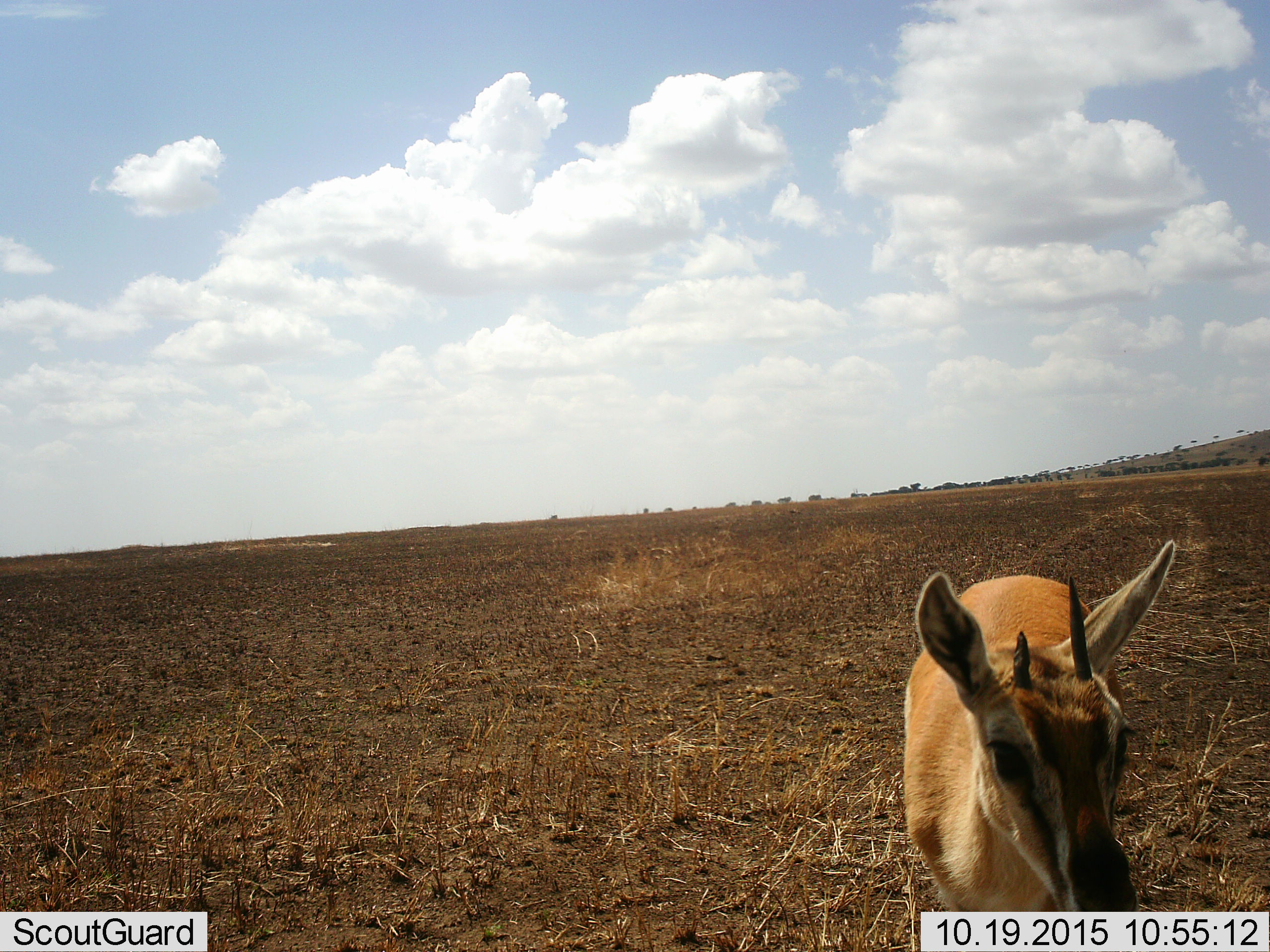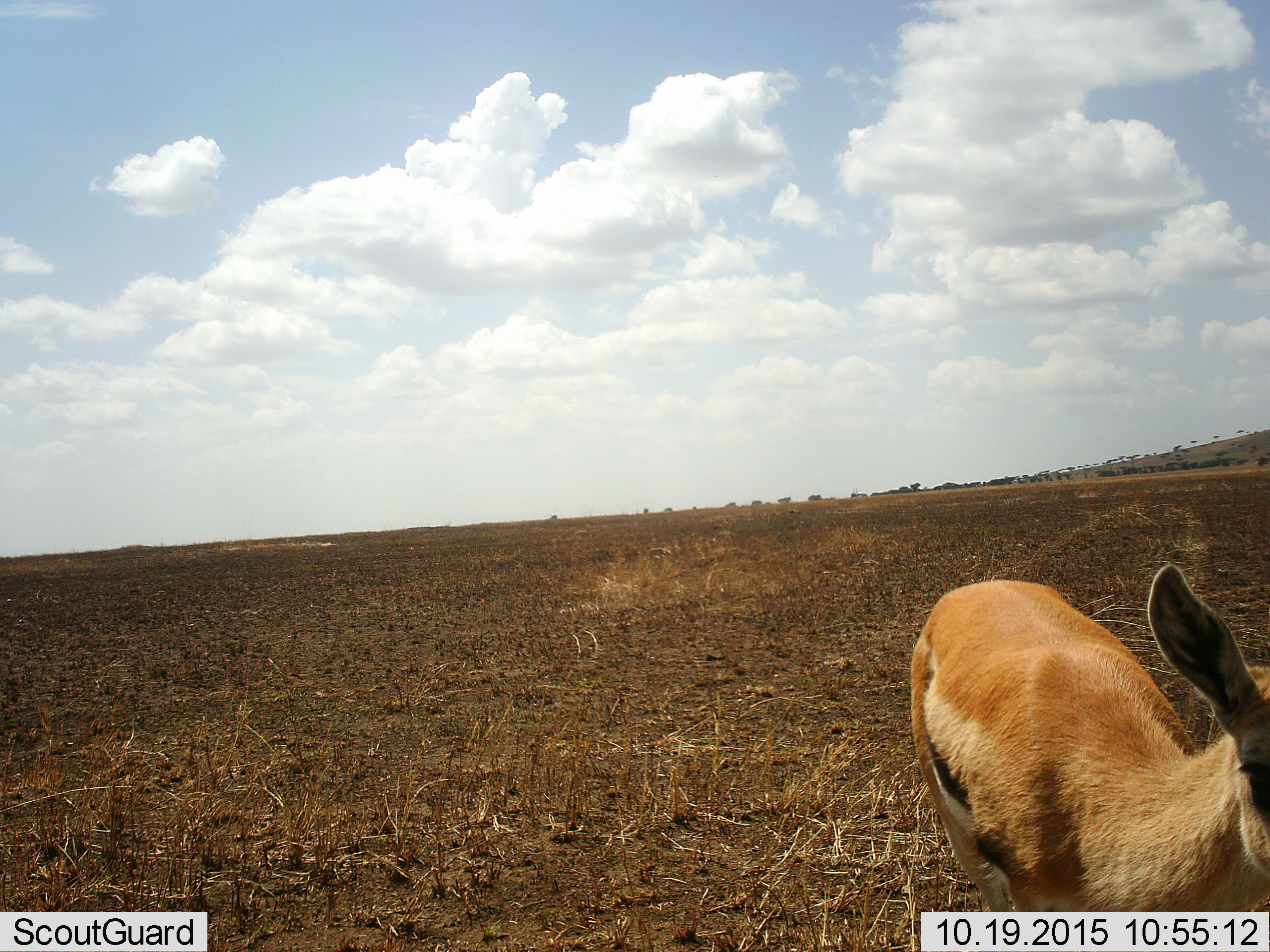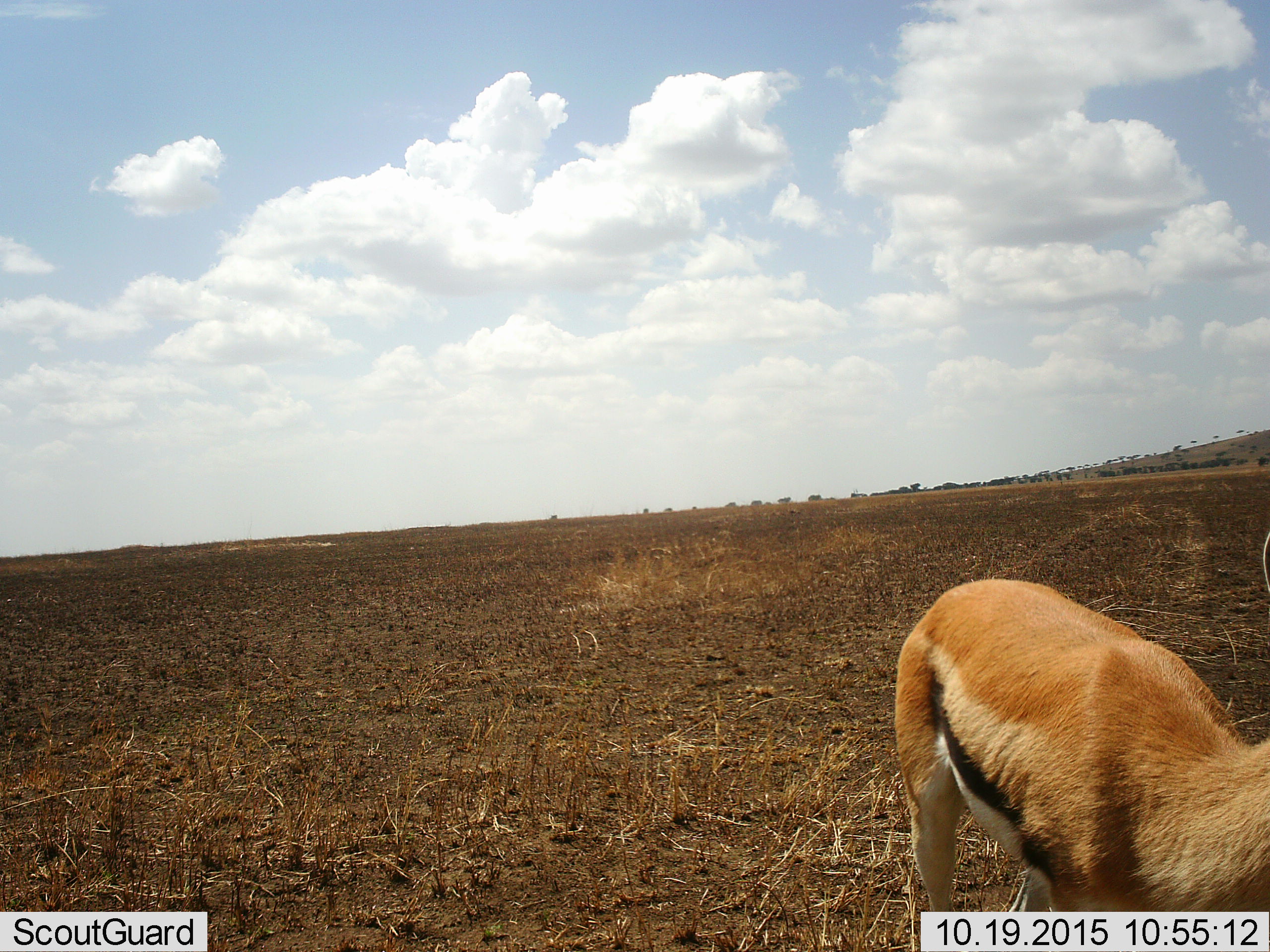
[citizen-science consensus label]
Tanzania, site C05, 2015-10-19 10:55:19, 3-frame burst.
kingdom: Animalia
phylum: Chordata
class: Mammalia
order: Artiodactyla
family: Bovidae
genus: Eudorcas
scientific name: Eudorcas thomsonii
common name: thomson's gazelle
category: gazellethomsons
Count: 1.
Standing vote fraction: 47%.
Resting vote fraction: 0%.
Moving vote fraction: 53%.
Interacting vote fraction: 7%.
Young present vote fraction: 13%.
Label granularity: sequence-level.